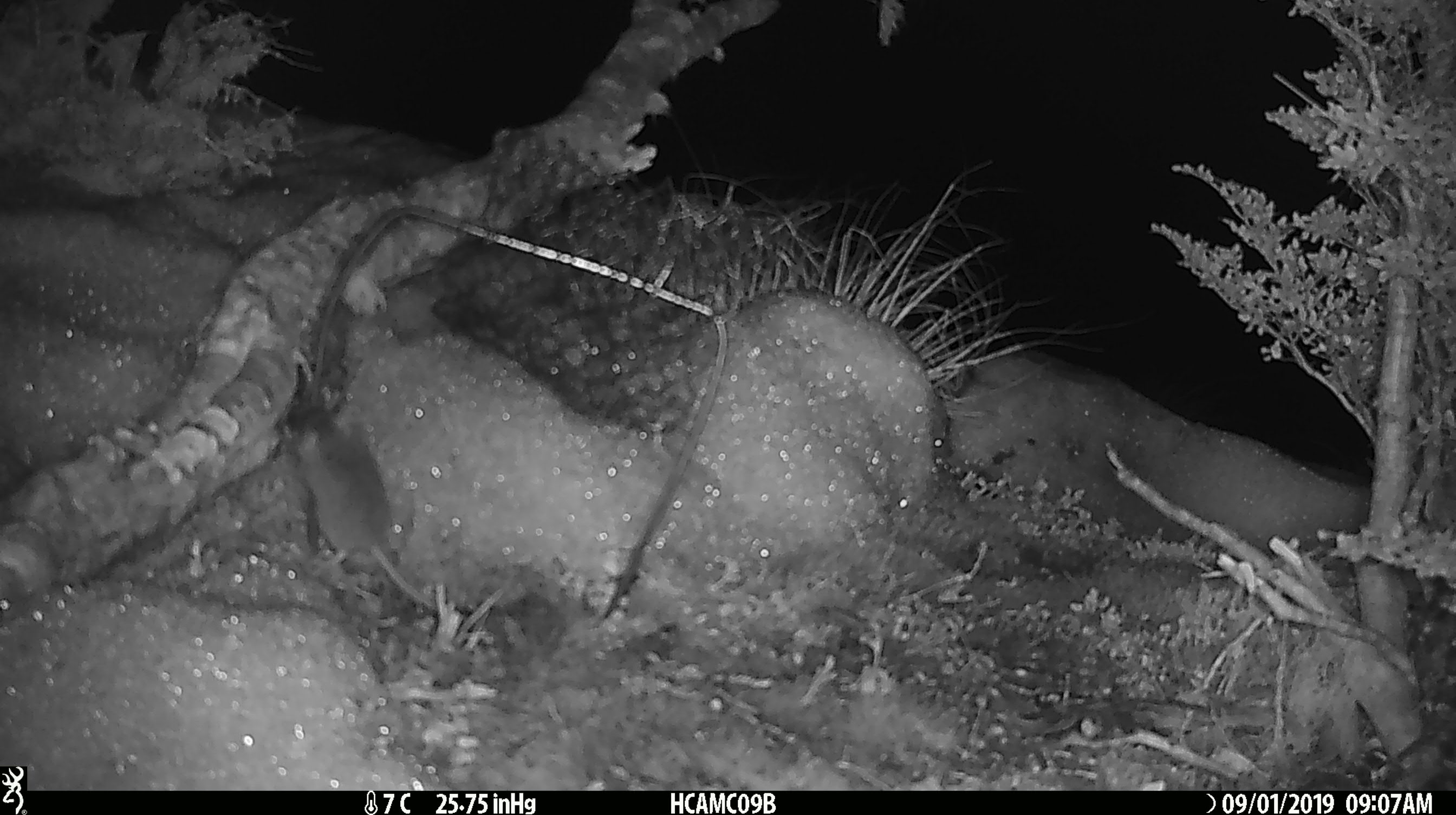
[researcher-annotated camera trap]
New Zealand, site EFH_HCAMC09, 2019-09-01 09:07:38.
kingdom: Animalia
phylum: Chordata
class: Mammalia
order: Rodentia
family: Muridae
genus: Mus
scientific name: Mus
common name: mouse